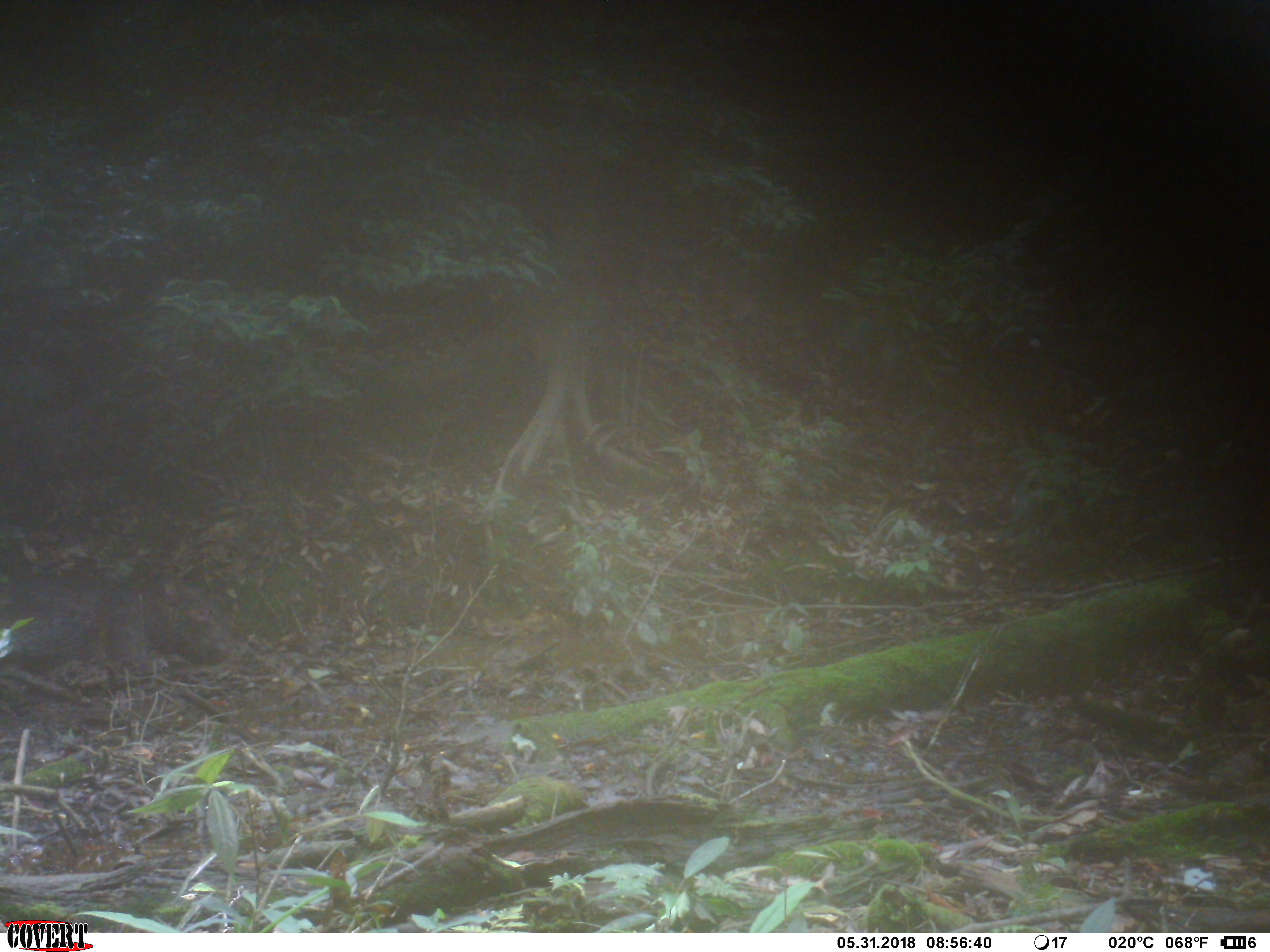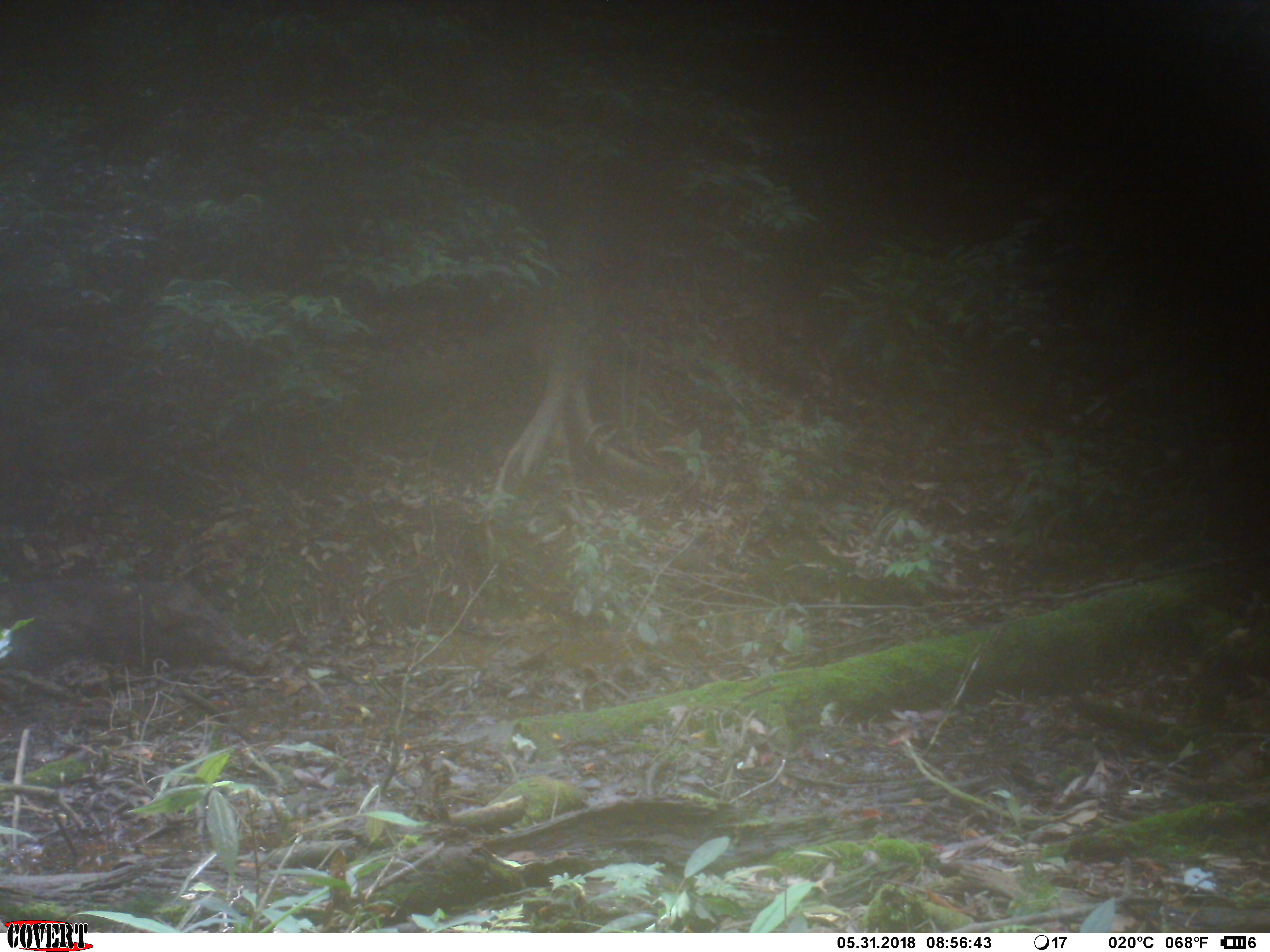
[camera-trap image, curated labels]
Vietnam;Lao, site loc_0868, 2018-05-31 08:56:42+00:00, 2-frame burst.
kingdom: Animalia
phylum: Chordata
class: Mammalia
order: Artiodactyla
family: Suidae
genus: Sus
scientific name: Sus scrofa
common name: eurasian wild pig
Eurasian wild pig (Sus scrofa). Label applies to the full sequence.